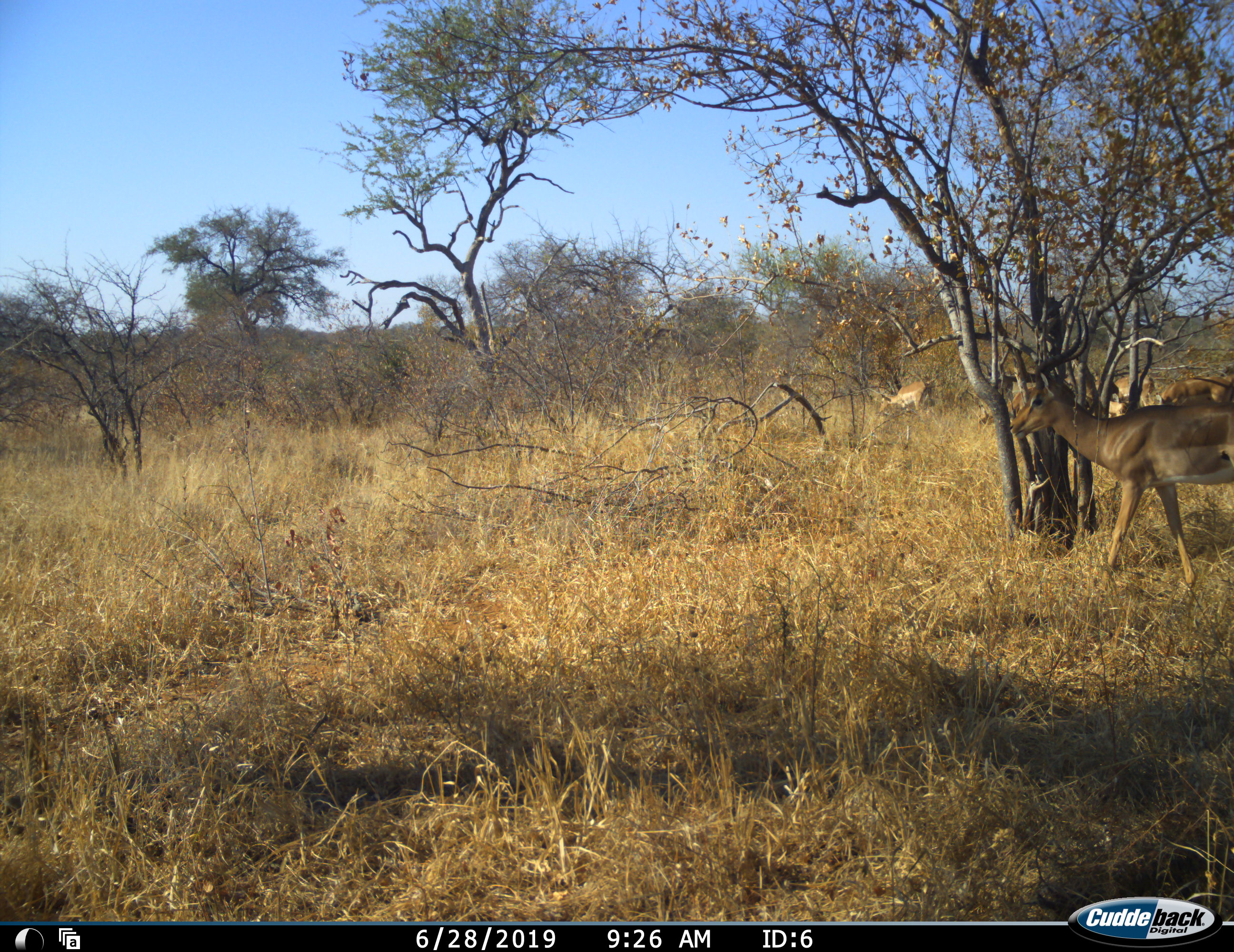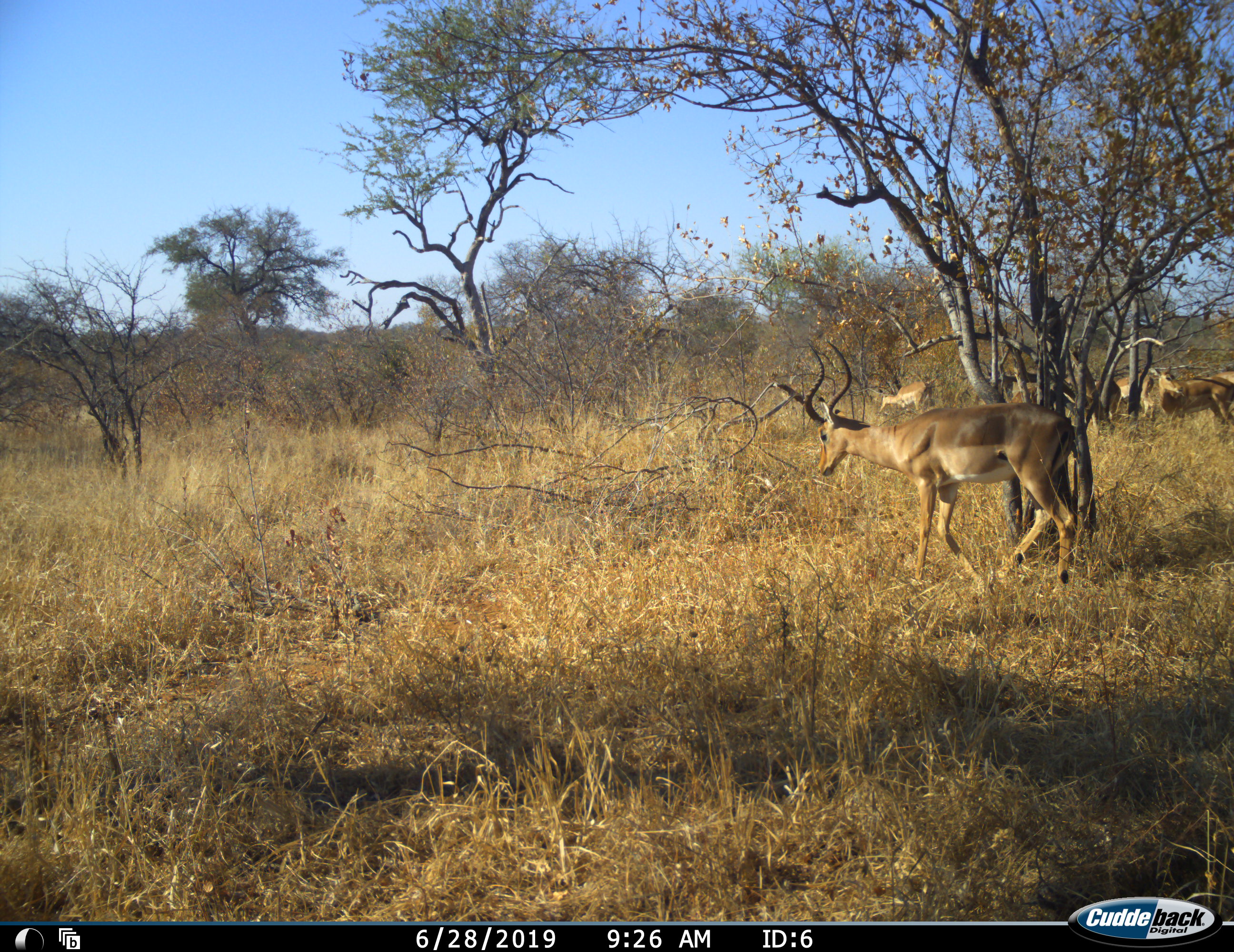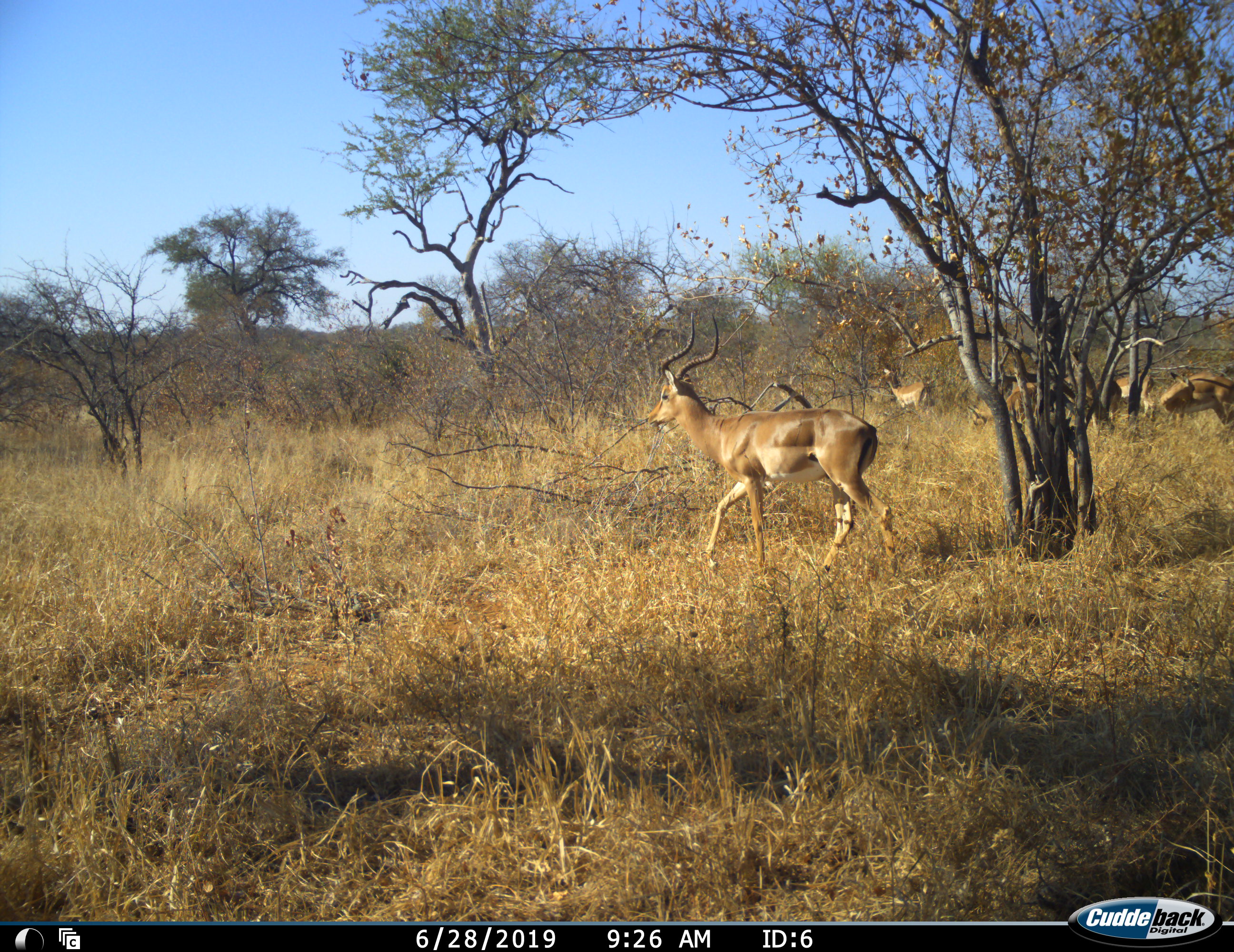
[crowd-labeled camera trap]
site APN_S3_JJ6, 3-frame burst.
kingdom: Animalia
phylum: Chordata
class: Mammalia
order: Artiodactyla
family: Bovidae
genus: Aepyceros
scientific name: Aepyceros melampus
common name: impala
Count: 5.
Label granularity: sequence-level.